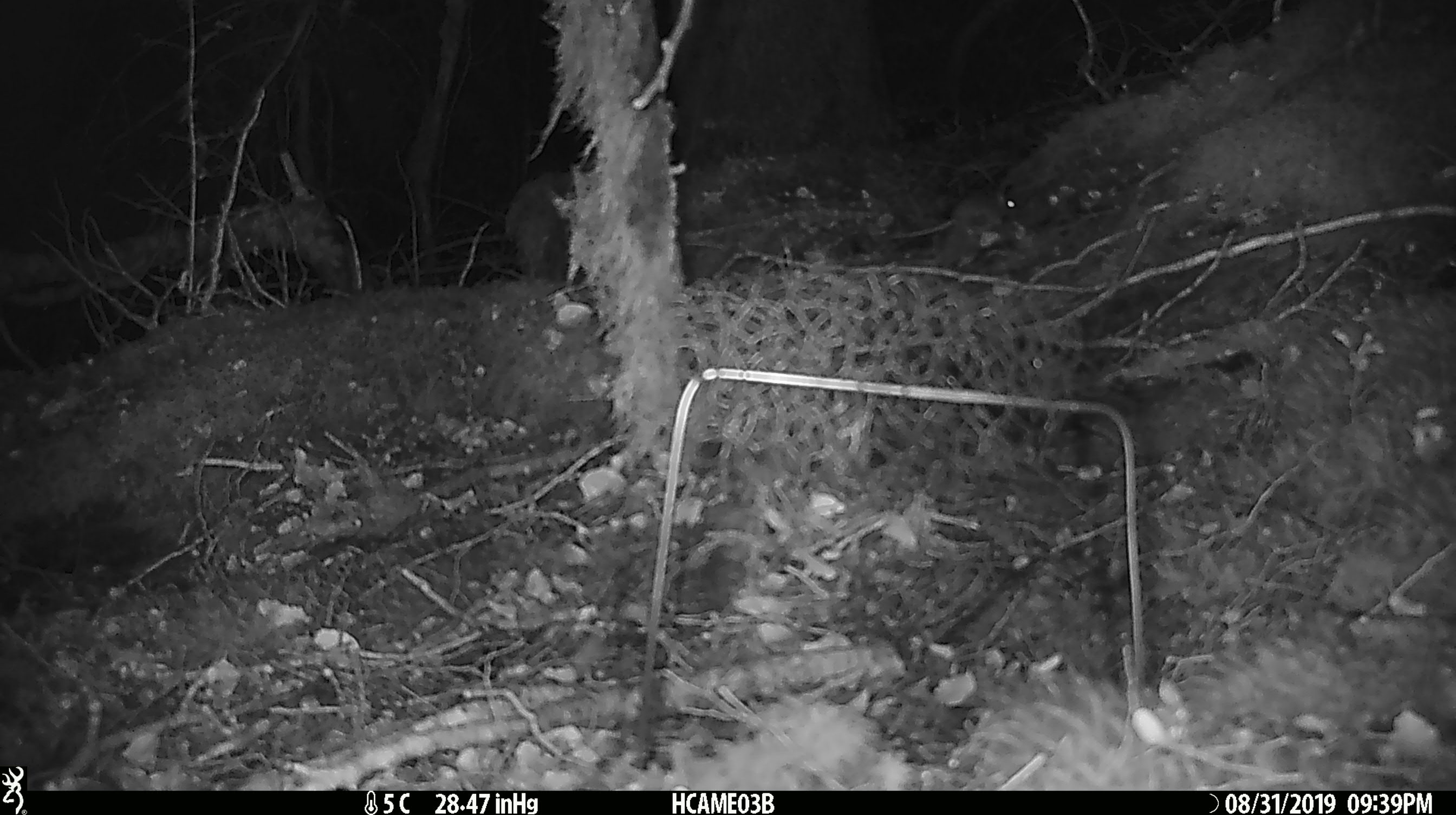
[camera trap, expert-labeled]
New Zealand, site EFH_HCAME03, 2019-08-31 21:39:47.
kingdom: Animalia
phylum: Chordata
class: Mammalia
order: Rodentia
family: Muridae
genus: Mus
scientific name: Mus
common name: mouse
Mouse (Mus).